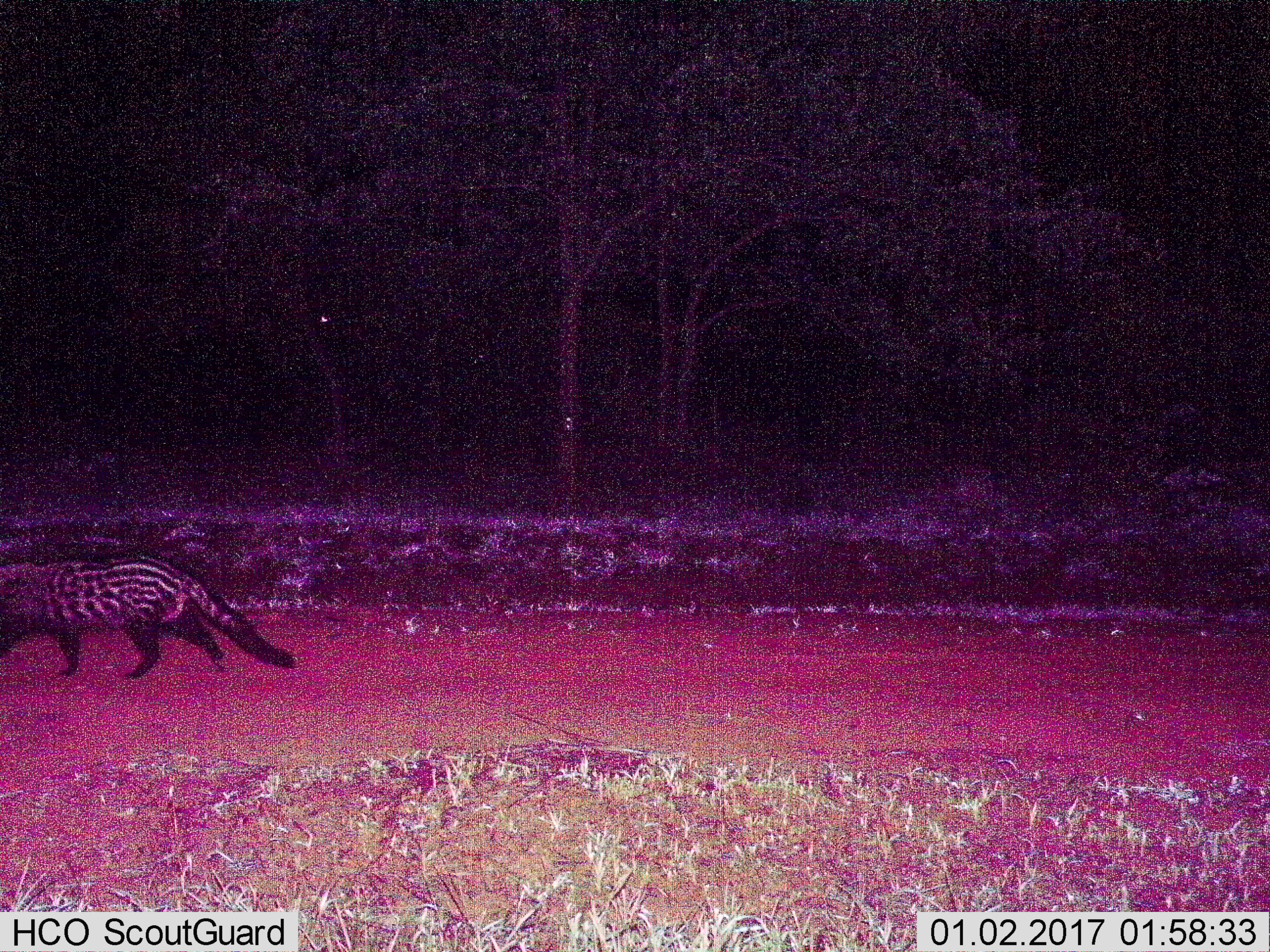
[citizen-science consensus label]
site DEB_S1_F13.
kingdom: Animalia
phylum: Chordata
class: Mammalia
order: Carnivora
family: Viverridae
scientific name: Viverridae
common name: civet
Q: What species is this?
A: Civet (Viverridae).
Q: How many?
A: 1.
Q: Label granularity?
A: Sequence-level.